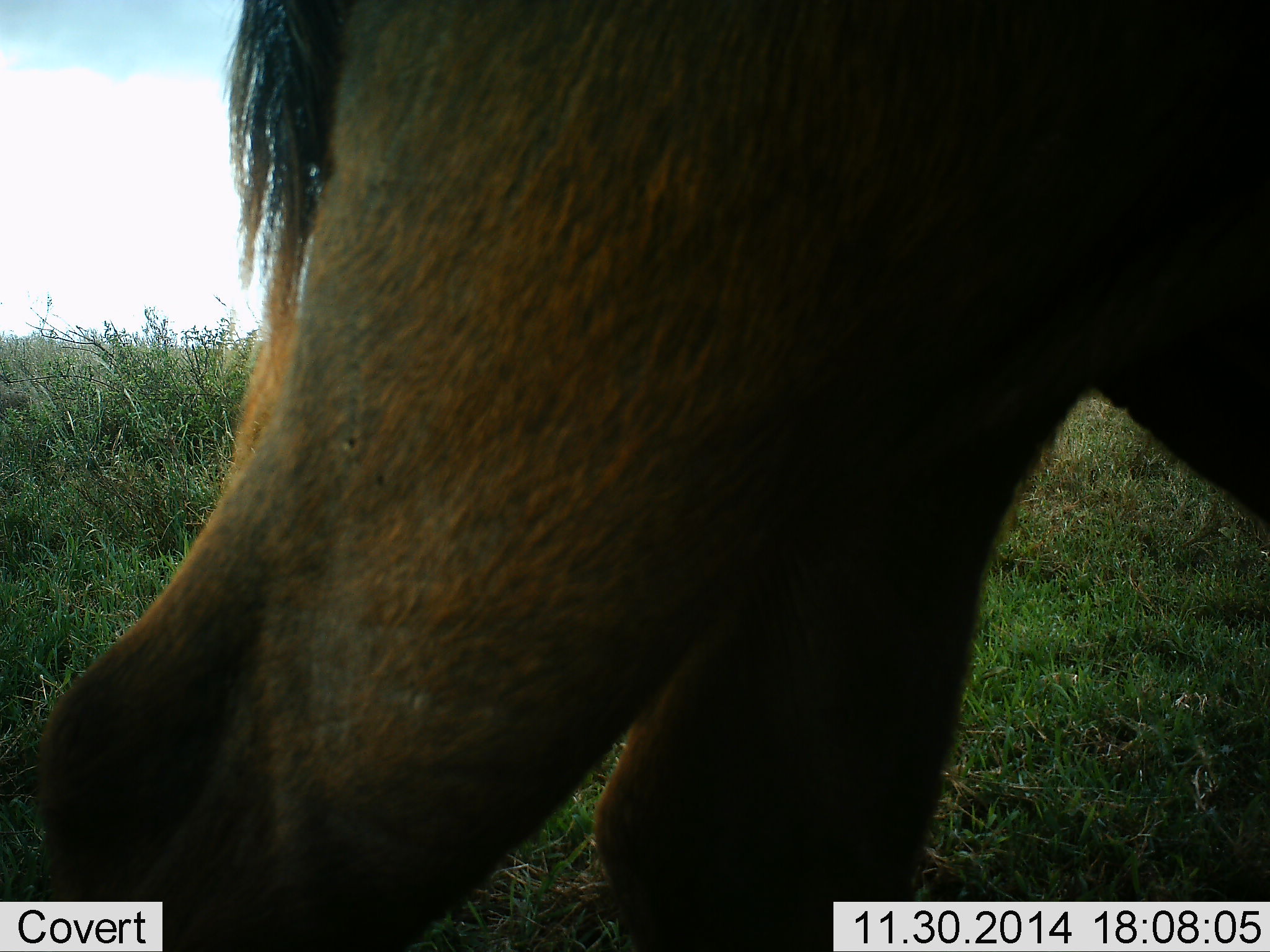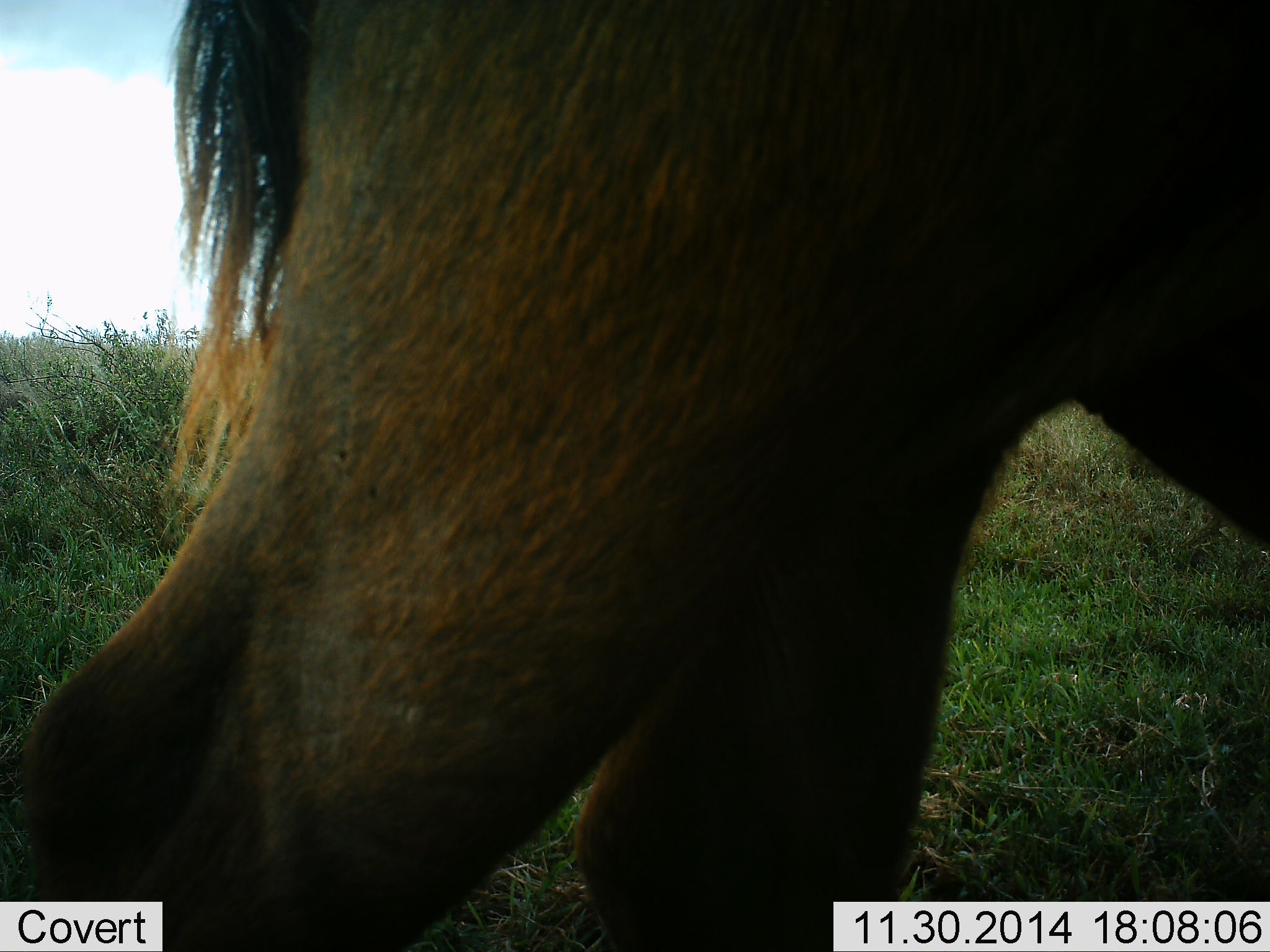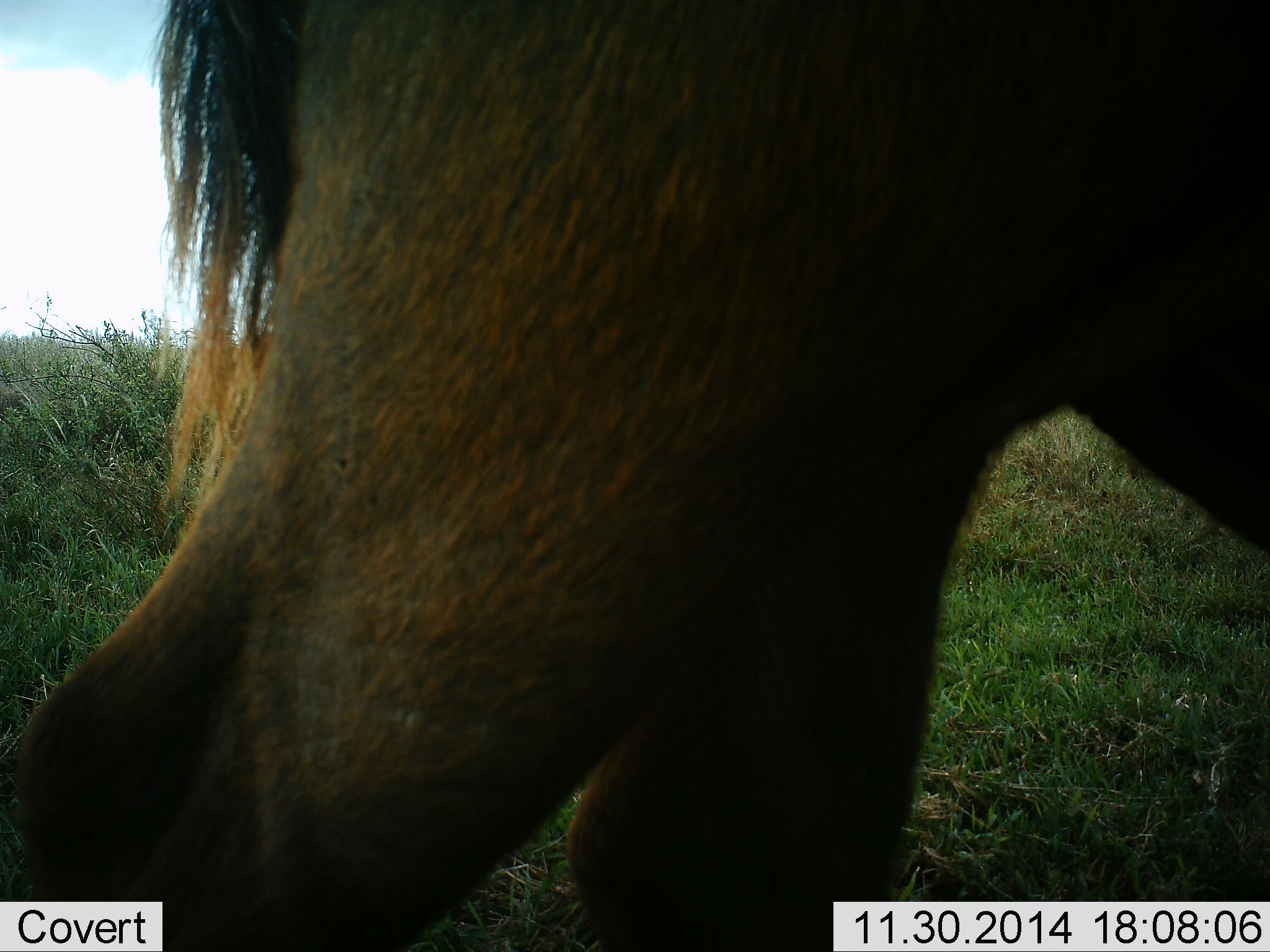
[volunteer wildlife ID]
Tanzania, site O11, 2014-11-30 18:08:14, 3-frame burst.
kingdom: Animalia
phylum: Chordata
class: Mammalia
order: Artiodactyla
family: Bovidae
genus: Connochaetes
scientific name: Connochaetes taurinus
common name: blue wildebeest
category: wildebeest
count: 1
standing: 80%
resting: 0%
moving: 20%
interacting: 0%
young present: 0%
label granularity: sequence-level